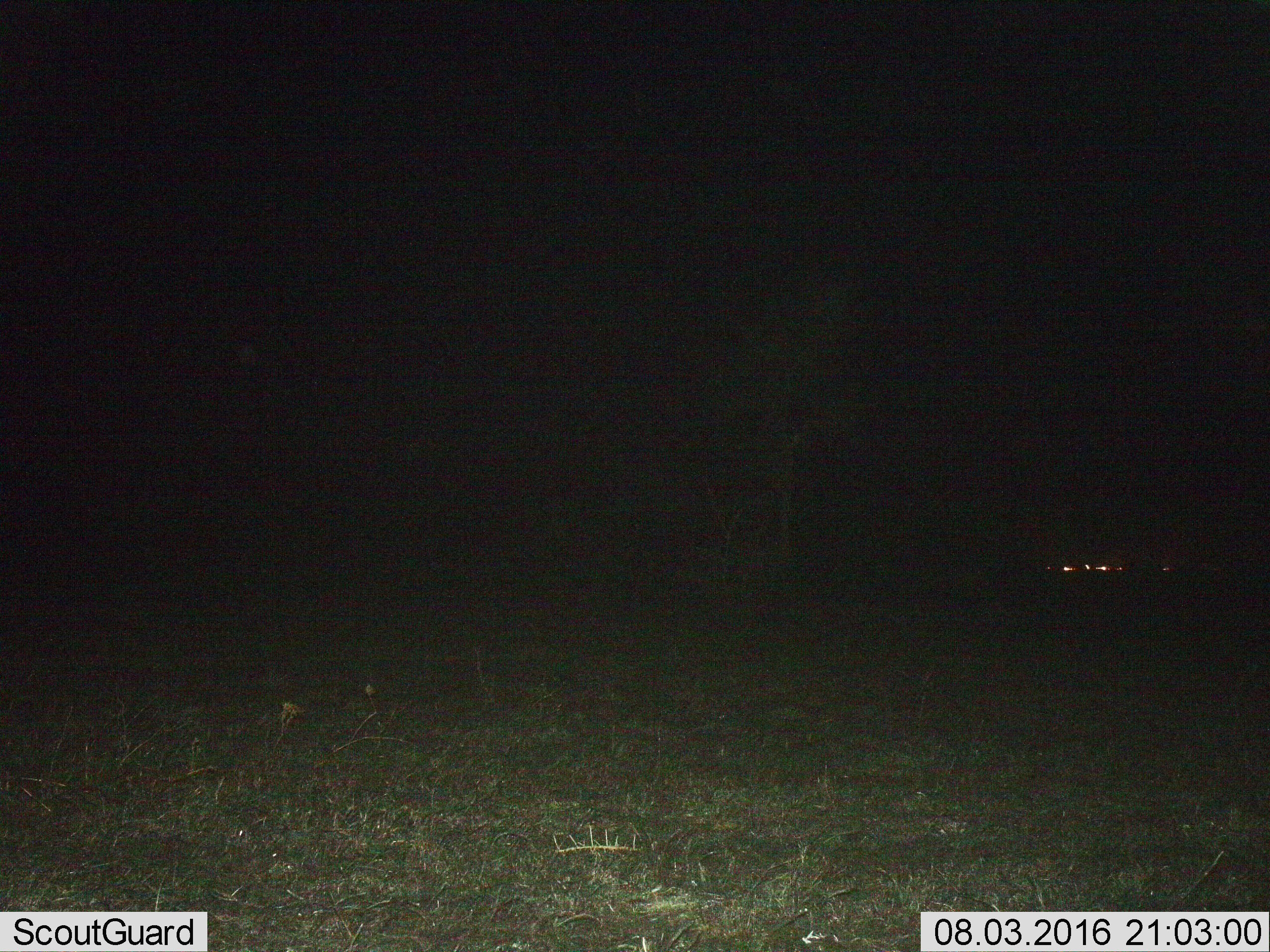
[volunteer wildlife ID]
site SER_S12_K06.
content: unidentified animal